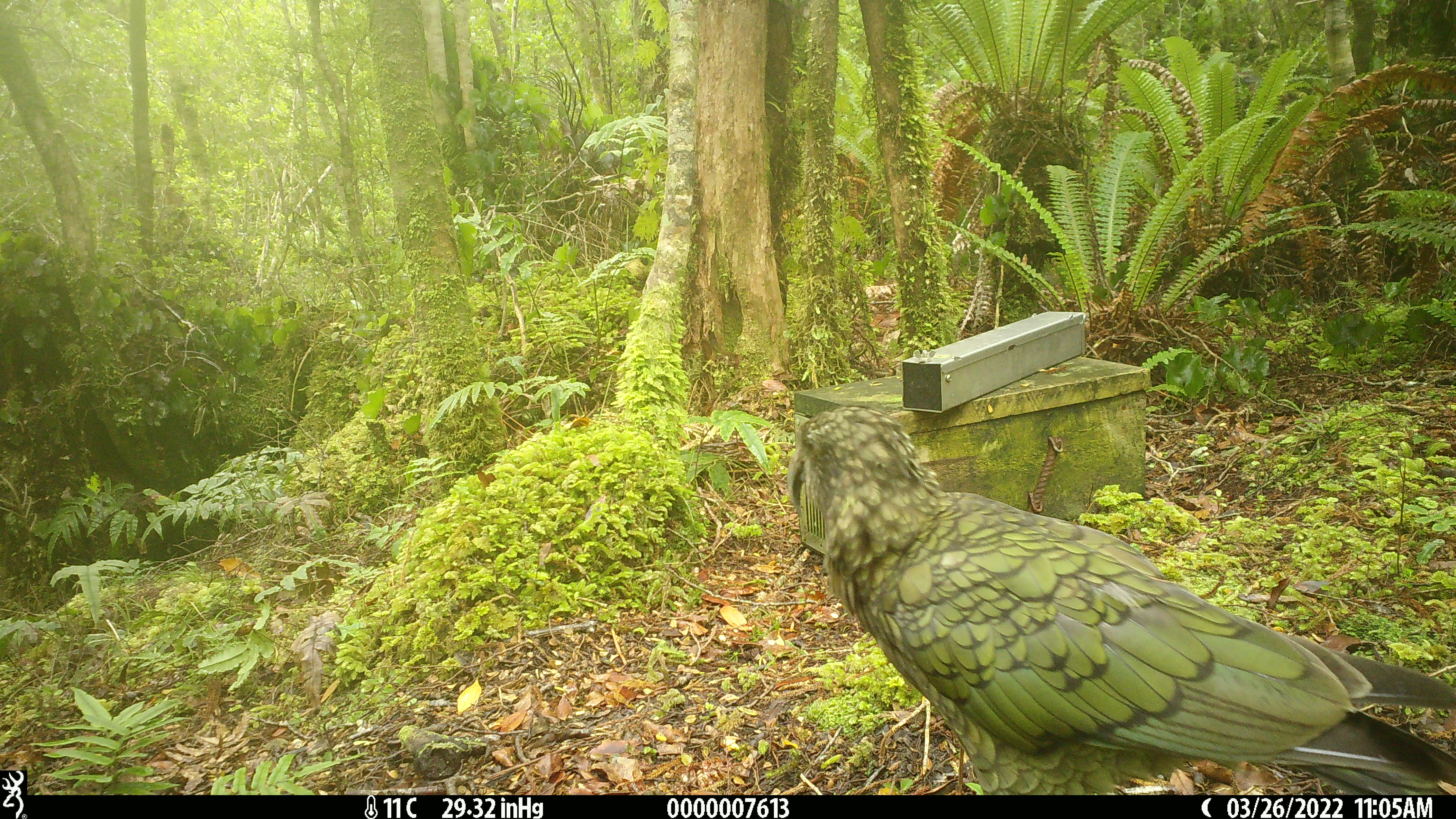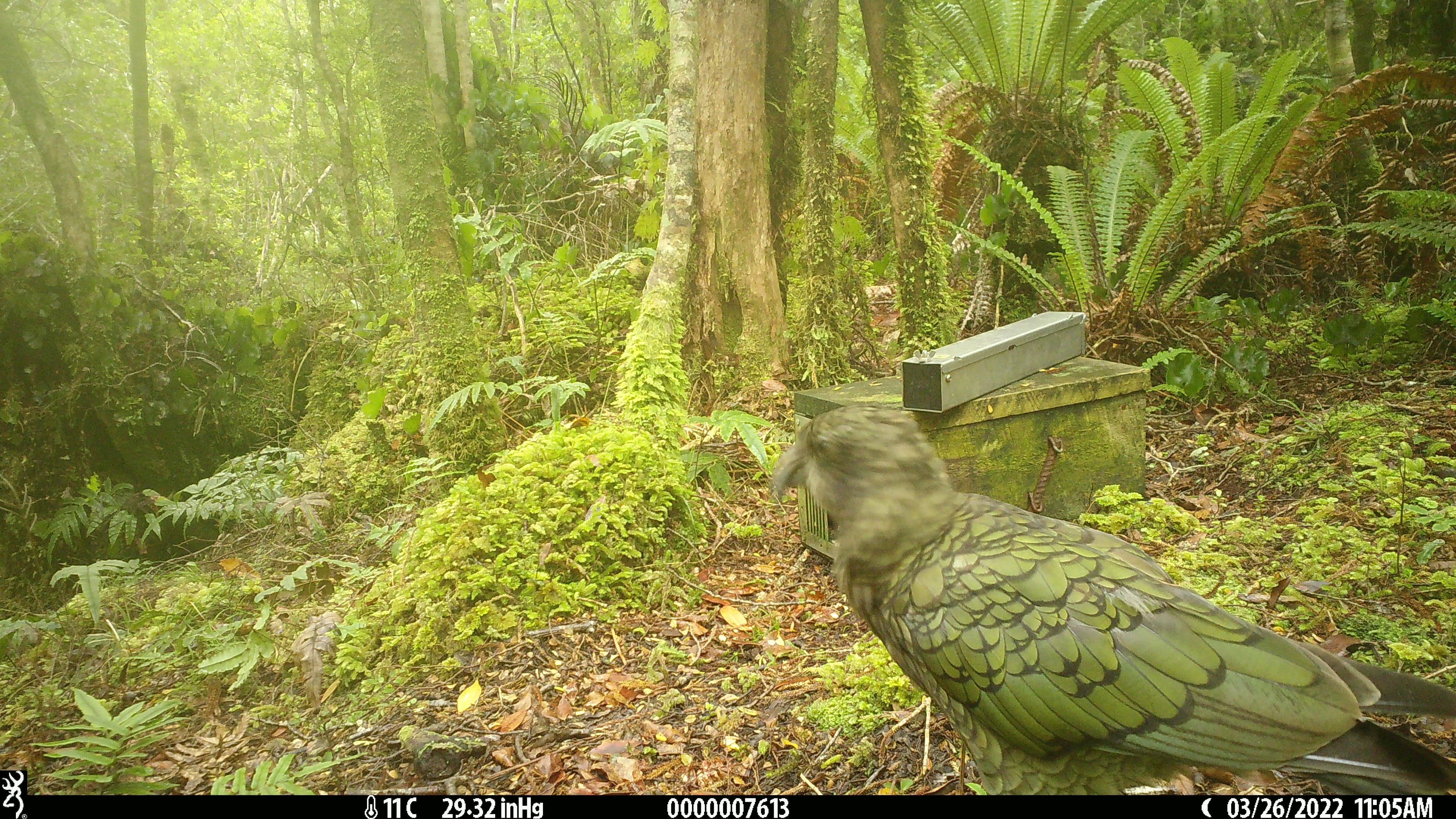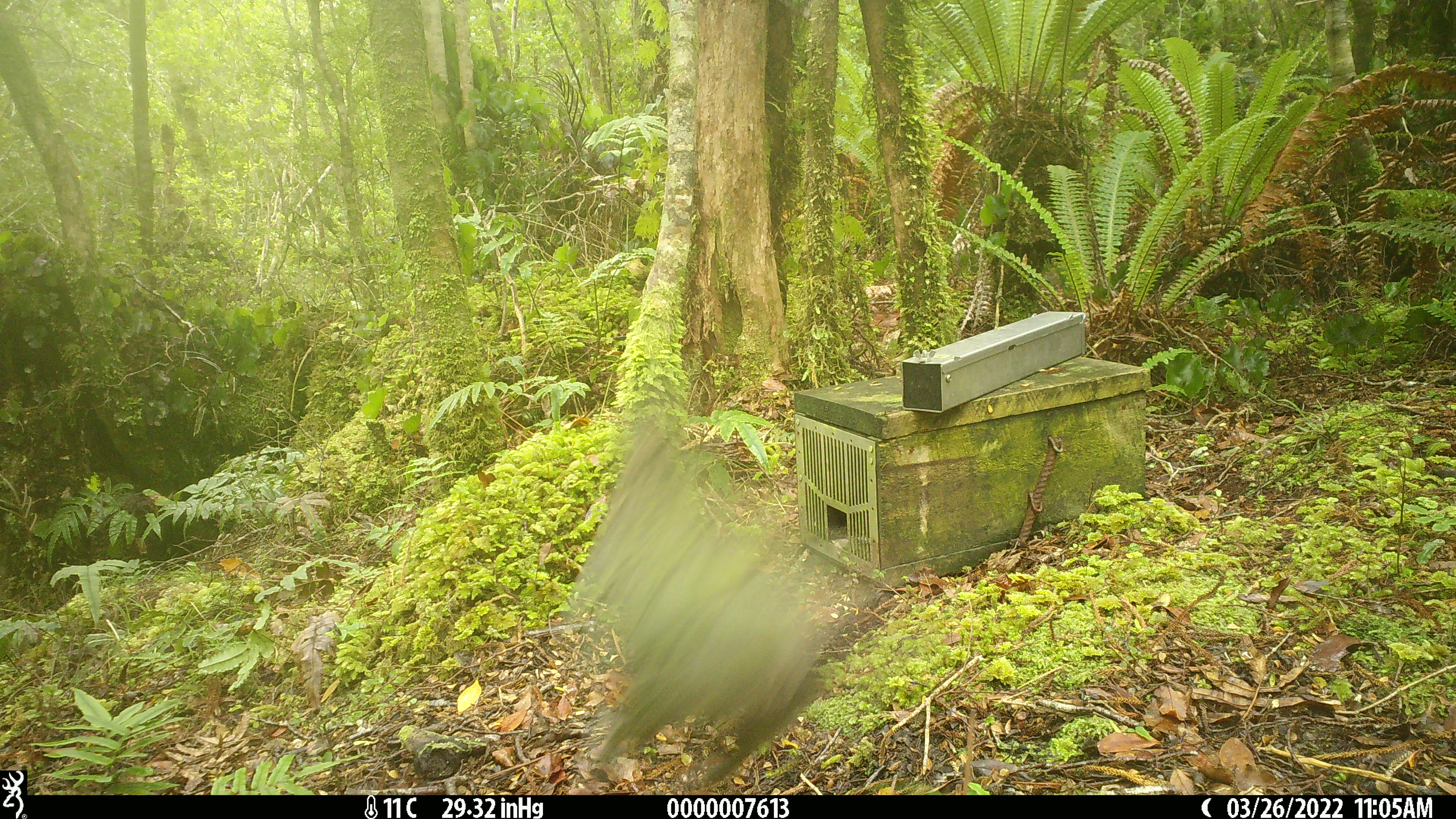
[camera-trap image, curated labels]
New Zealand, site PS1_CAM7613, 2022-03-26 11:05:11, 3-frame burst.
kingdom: Animalia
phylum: Chordata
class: Aves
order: Psittaciformes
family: Strigopidae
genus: Nestor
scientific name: Nestor notabilis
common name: kea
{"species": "kea (Nestor notabilis)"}